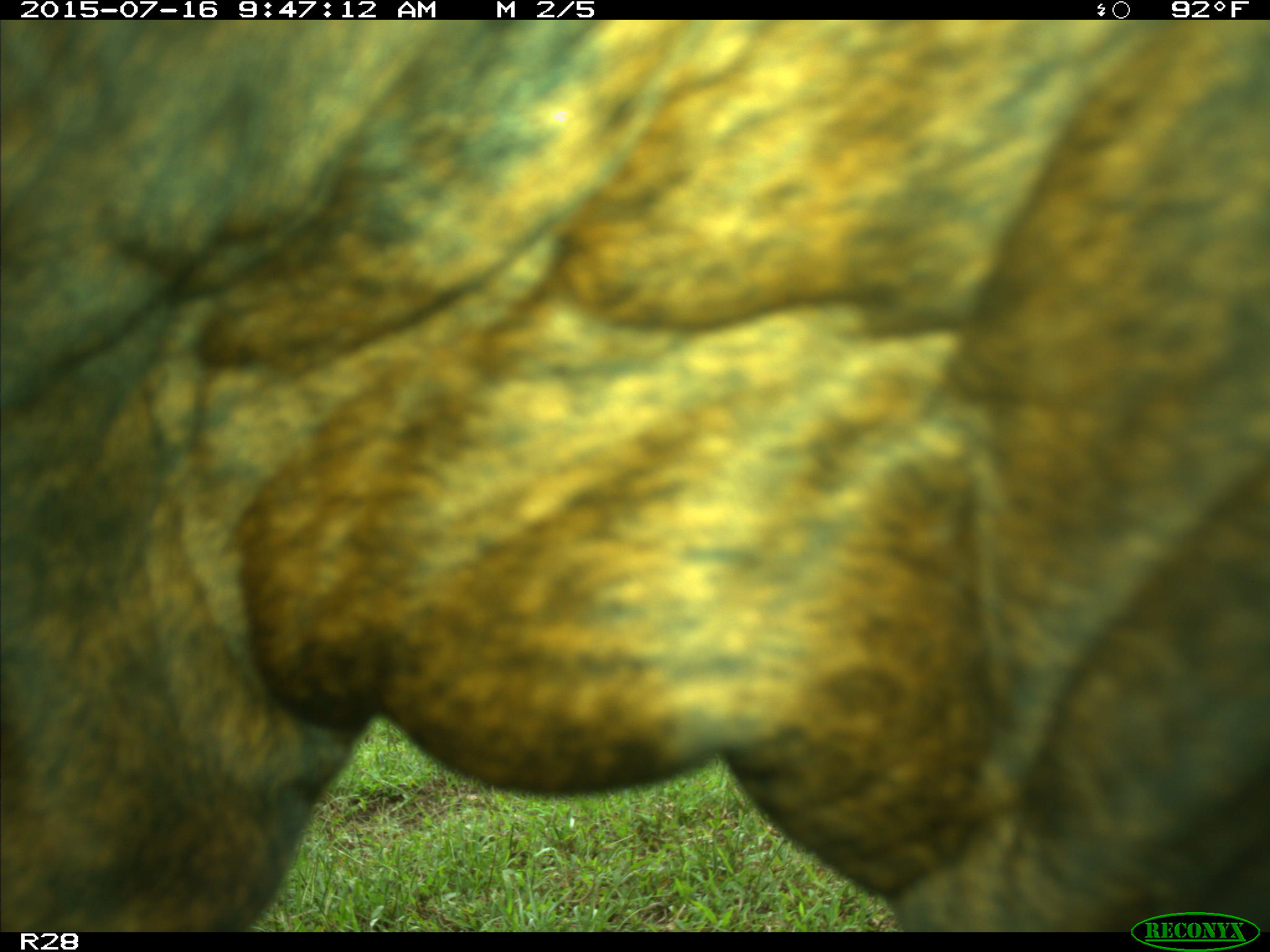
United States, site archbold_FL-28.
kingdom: Animalia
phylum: Chordata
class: Mammalia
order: Artiodactyla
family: Bovidae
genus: Bos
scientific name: Bos taurus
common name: domestic cow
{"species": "Bos taurus (domestic cow)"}